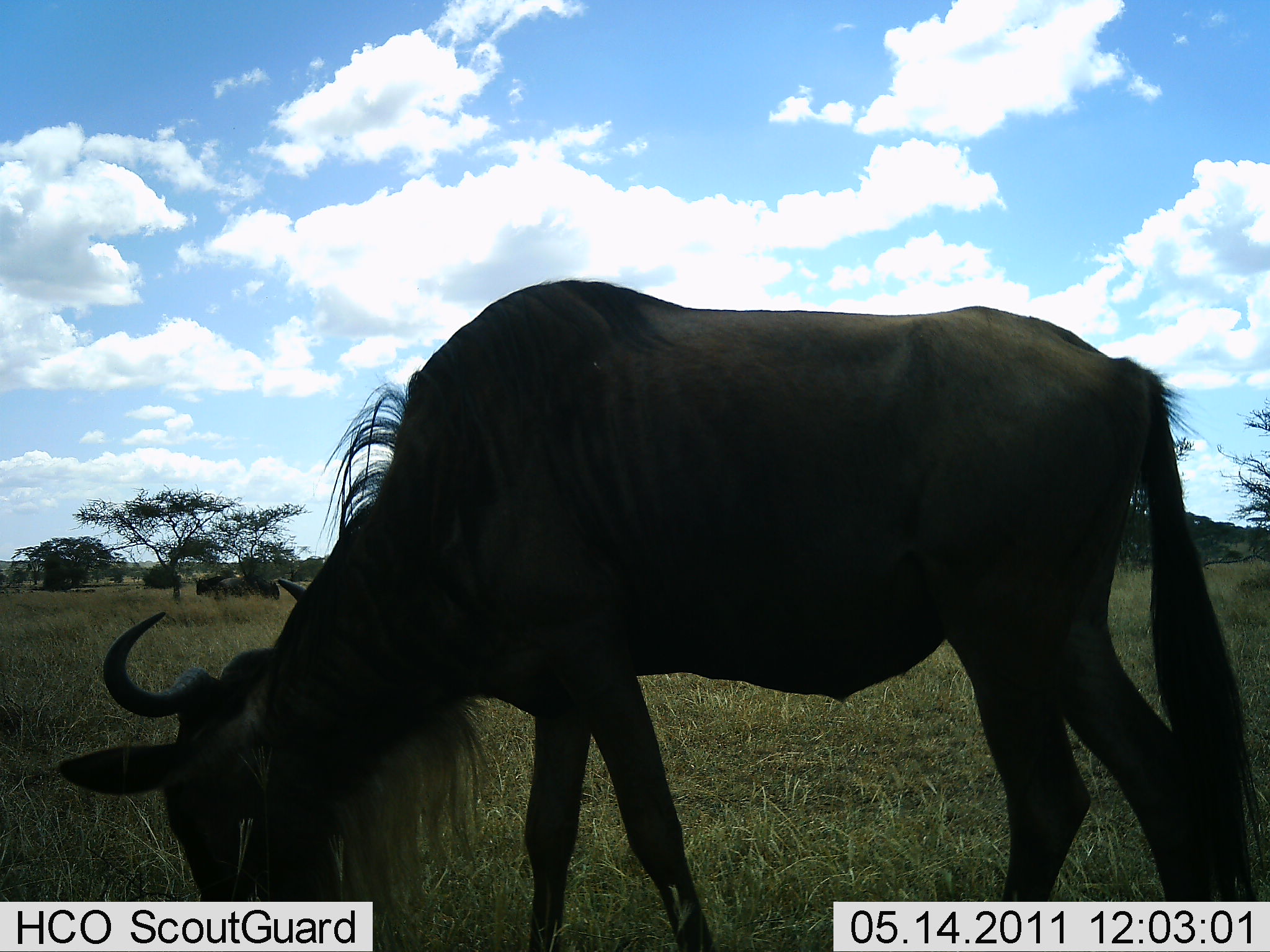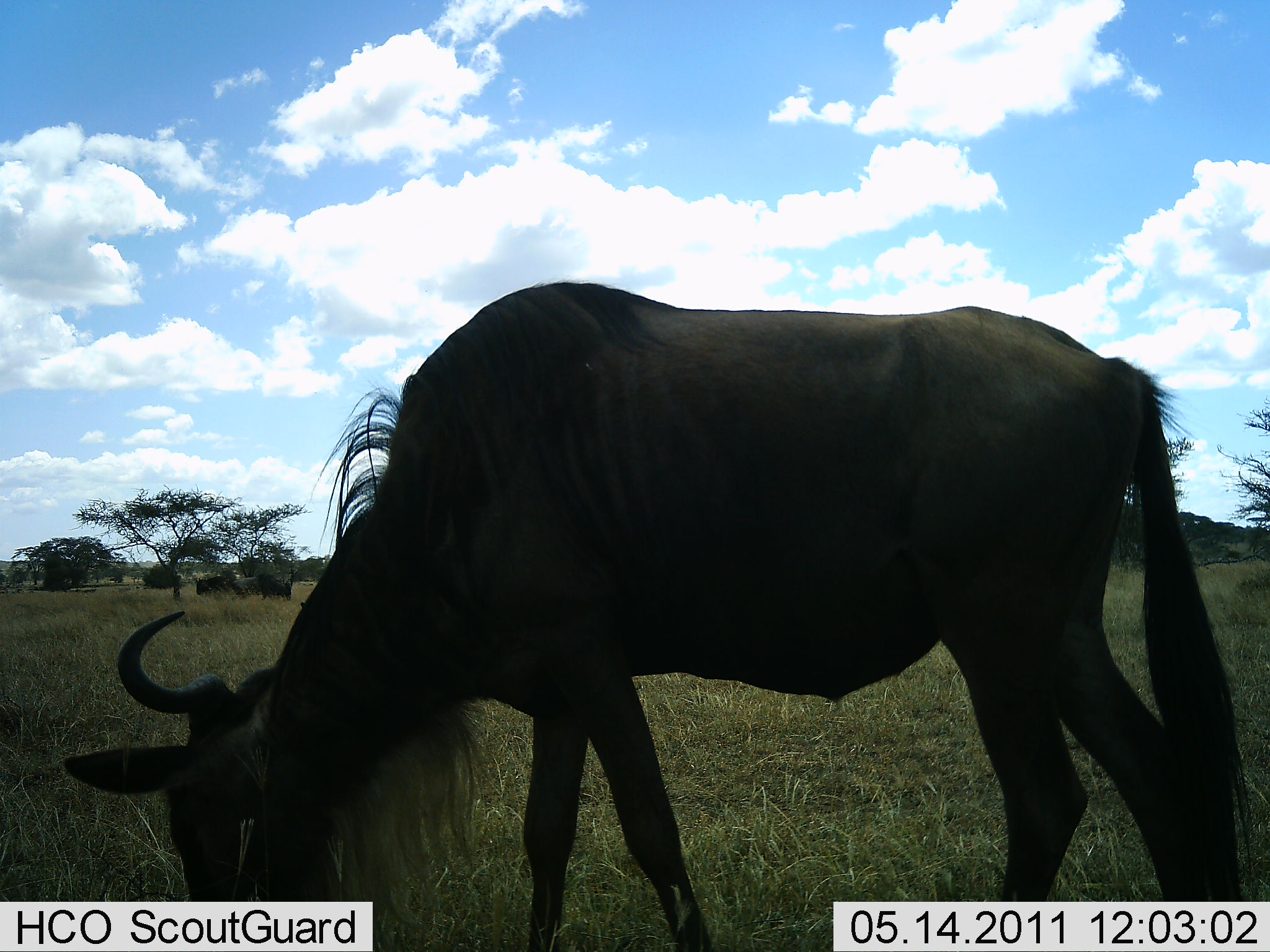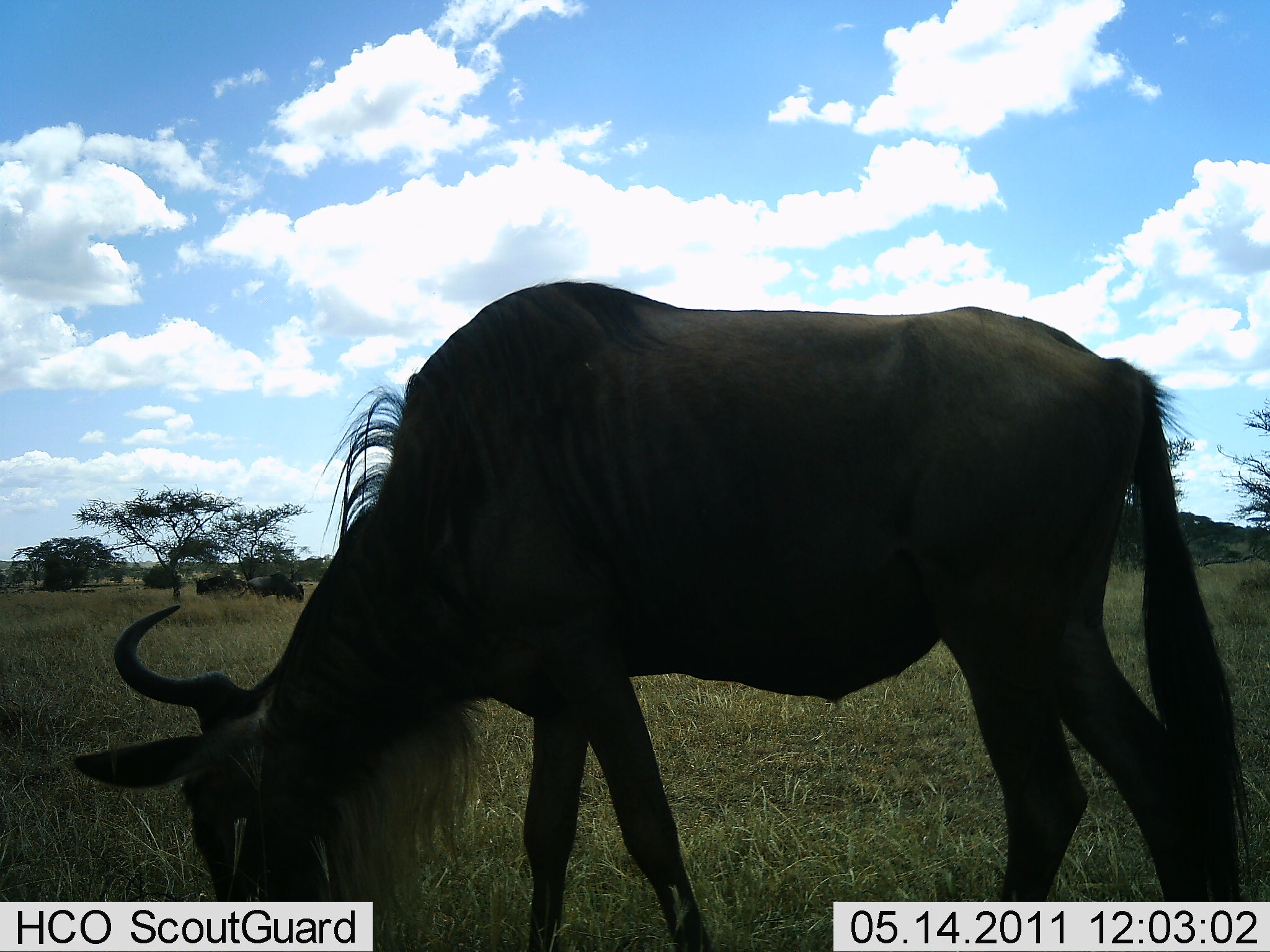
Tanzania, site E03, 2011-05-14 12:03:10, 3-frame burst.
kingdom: Animalia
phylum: Chordata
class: Mammalia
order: Artiodactyla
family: Bovidae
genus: Connochaetes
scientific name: Connochaetes taurinus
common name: blue wildebeest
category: wildebeest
Wildebeest (blue wildebeest) (Connochaetes taurinus), count 3. Behavior (volunteer vote fractions): standing 17%, resting 0%, moving 0%, interacting 0%. Young present (vote fraction): 0%. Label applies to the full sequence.